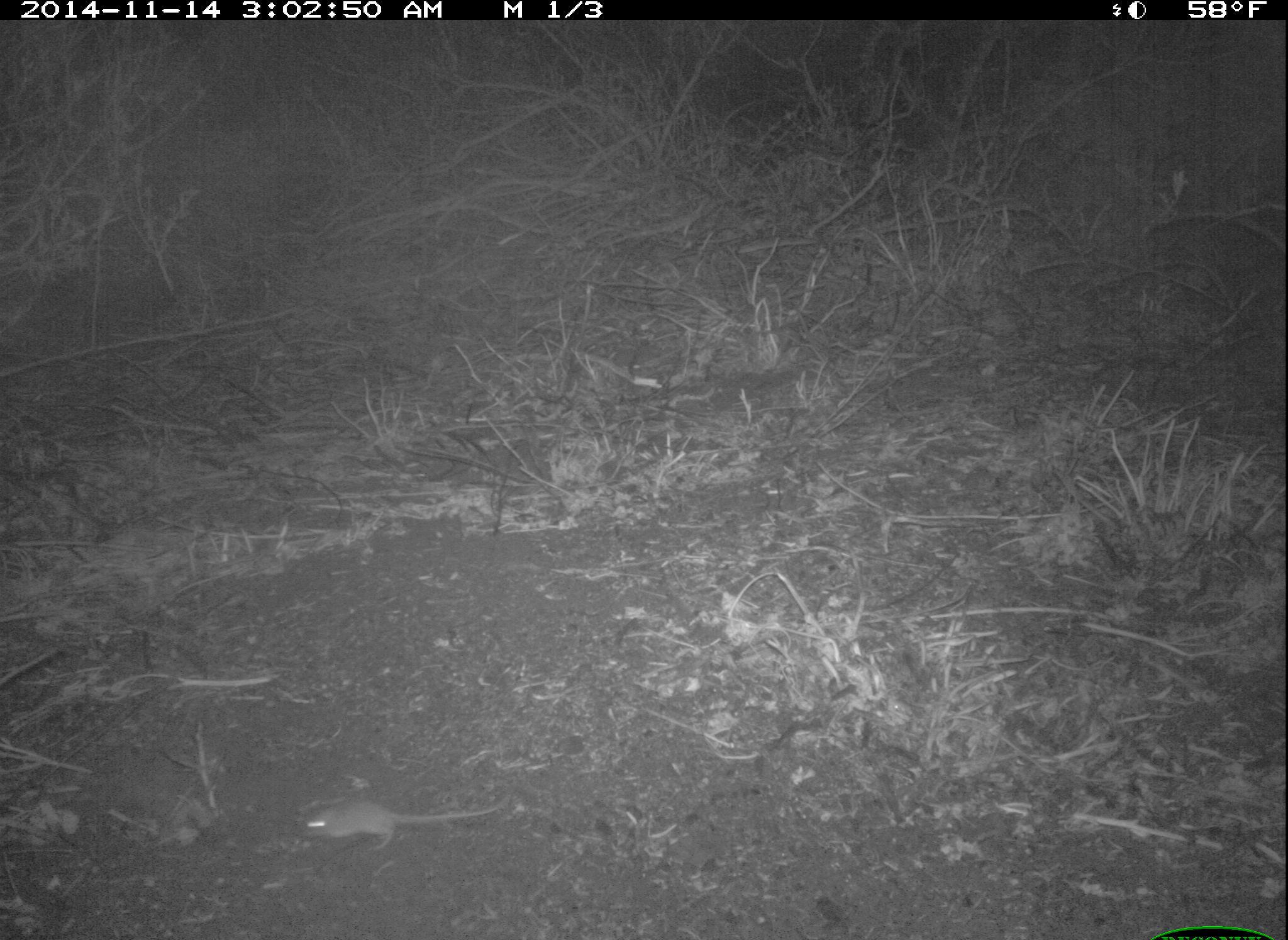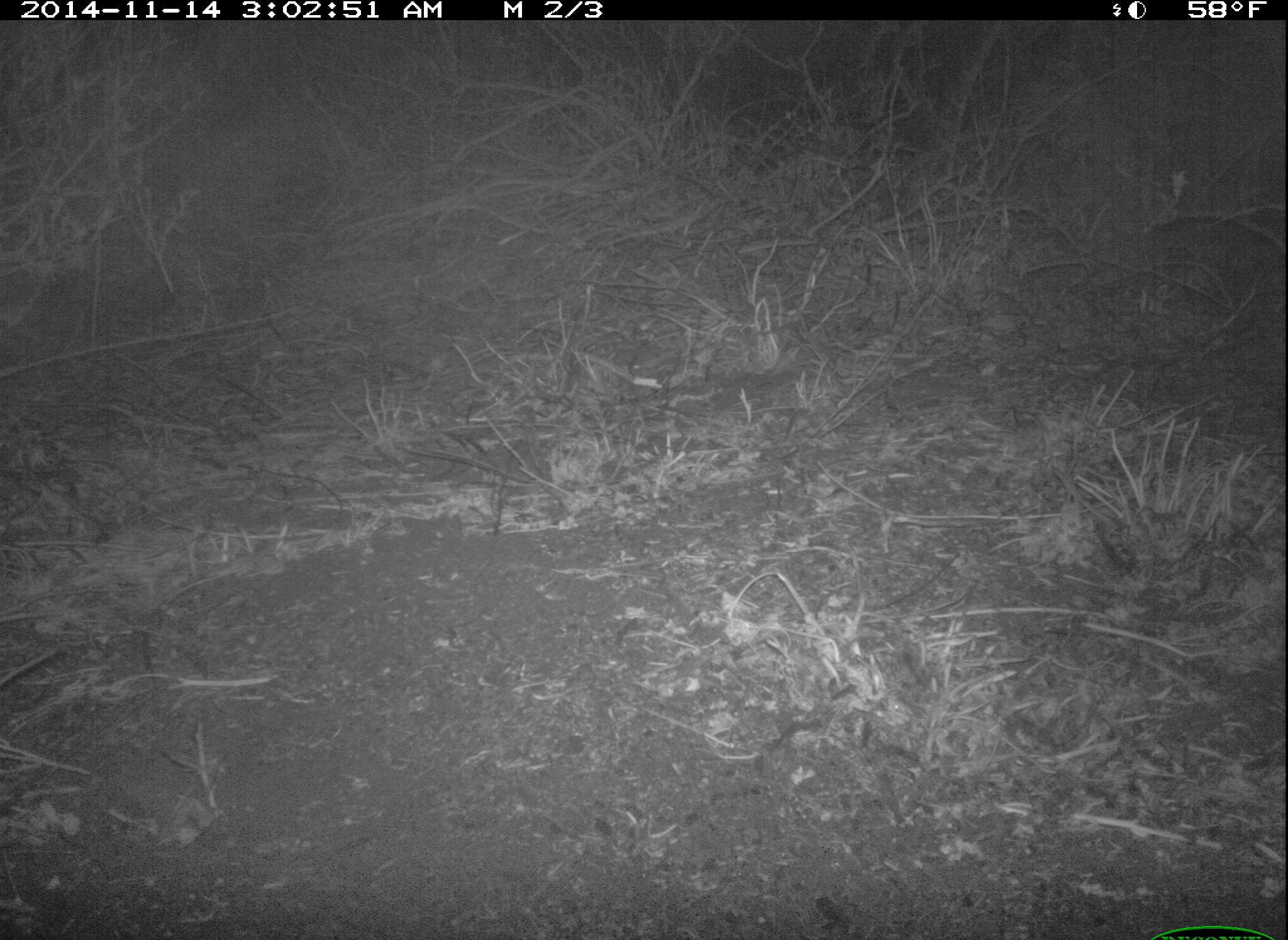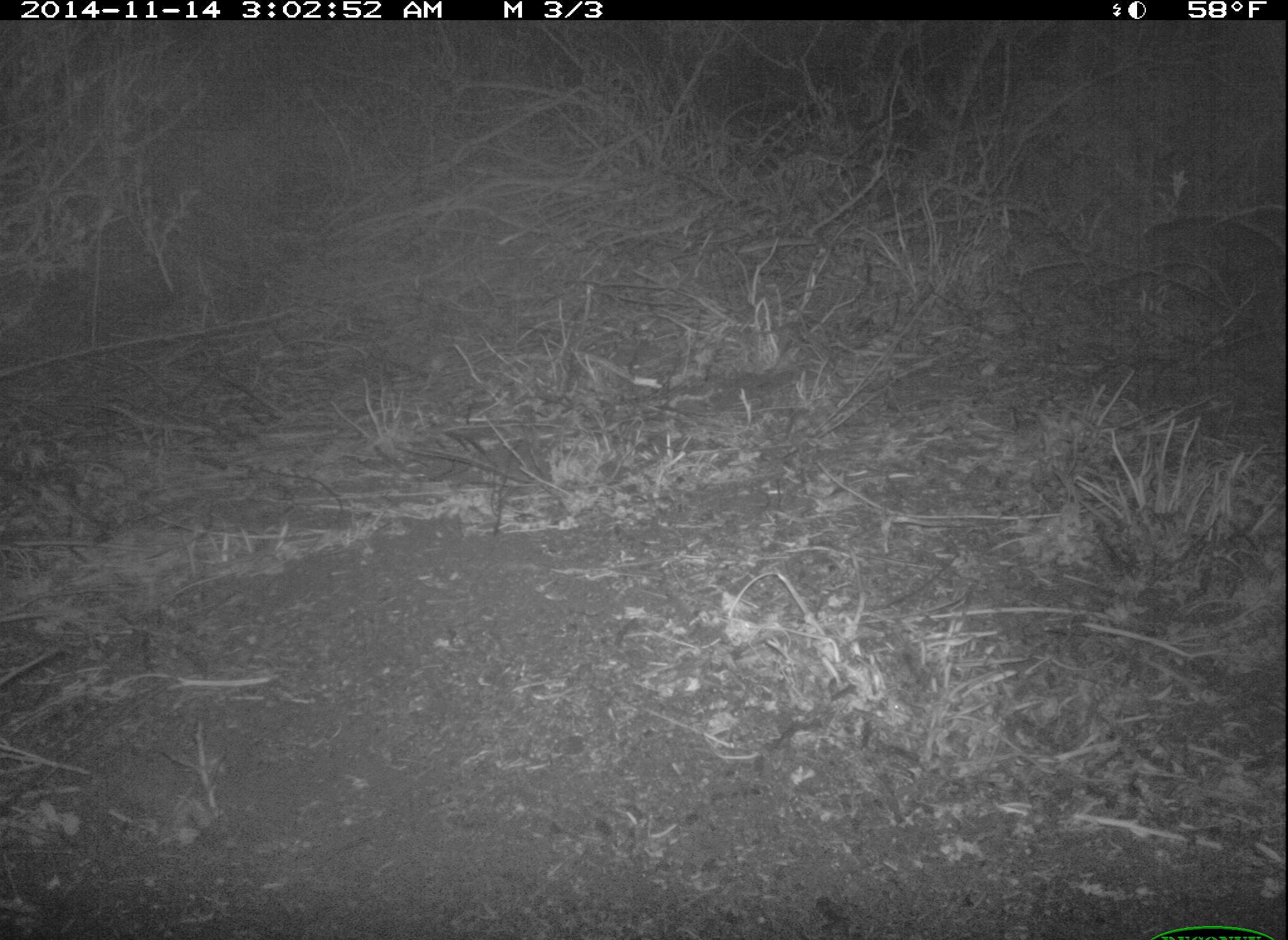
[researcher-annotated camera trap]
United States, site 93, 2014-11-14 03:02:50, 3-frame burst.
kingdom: Animalia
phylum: Chordata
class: Mammalia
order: Rodentia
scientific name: Rodentia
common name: rodent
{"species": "rodent (Rodentia)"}